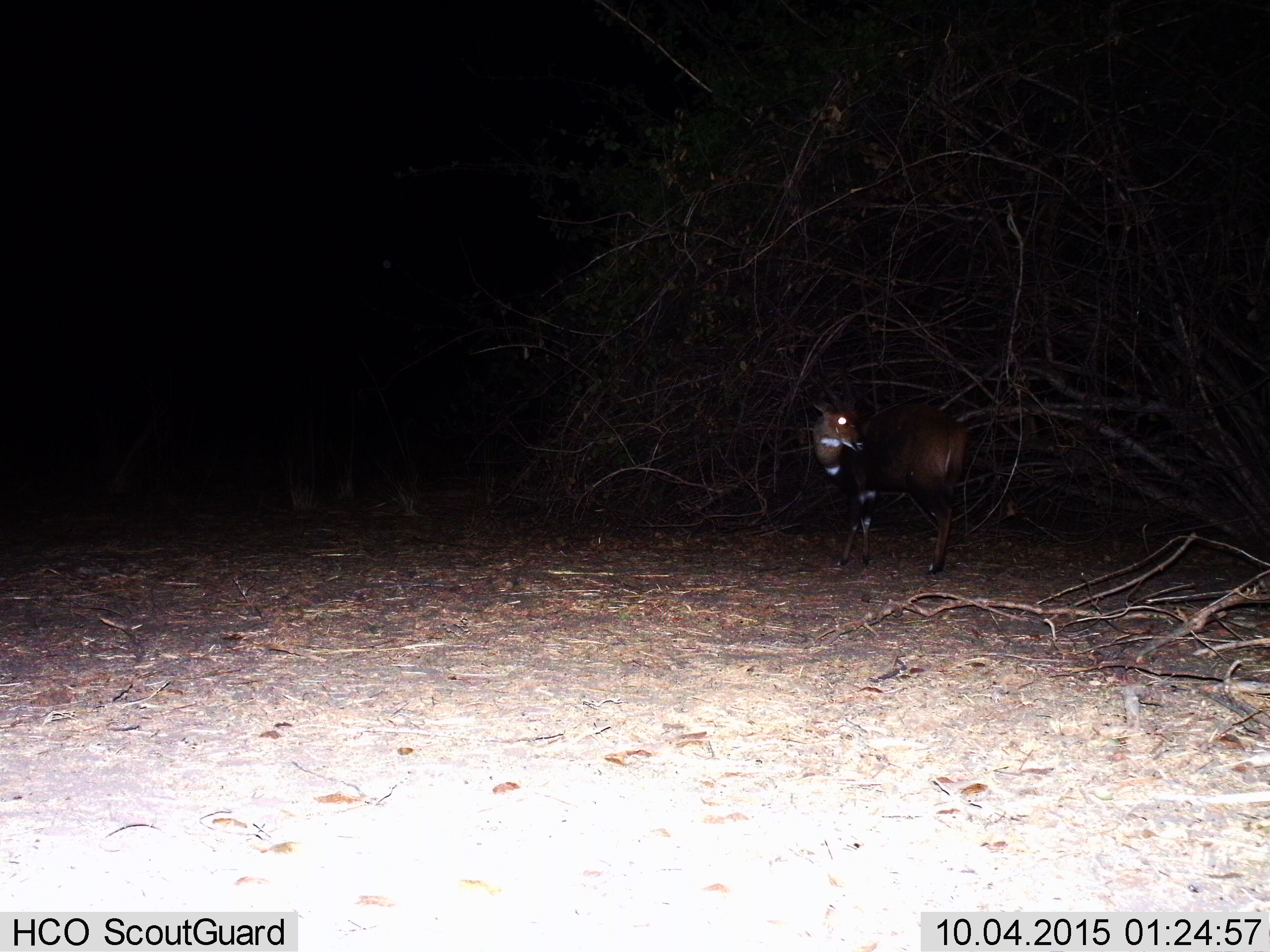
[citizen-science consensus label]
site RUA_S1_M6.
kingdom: Animalia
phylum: Chordata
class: Mammalia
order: Artiodactyla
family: Bovidae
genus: Tragelaphus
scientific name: Tragelaphus scriptus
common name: bushbuck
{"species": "bushbuck (Tragelaphus scriptus)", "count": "1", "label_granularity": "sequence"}